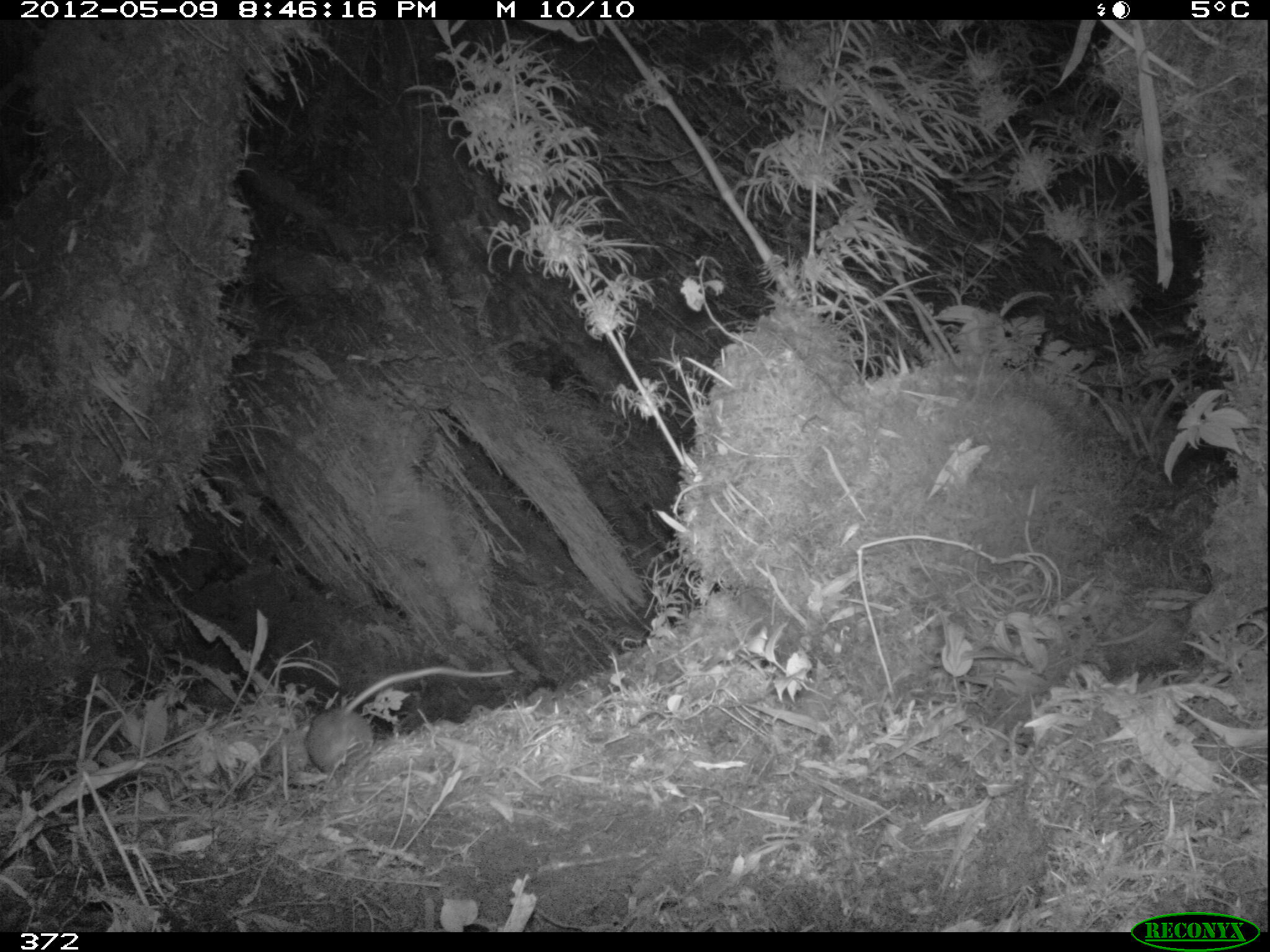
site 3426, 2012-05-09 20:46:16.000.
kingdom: Animalia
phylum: Chordata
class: Mammalia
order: Rodentia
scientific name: Rodentia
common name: rodents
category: unknown rodent